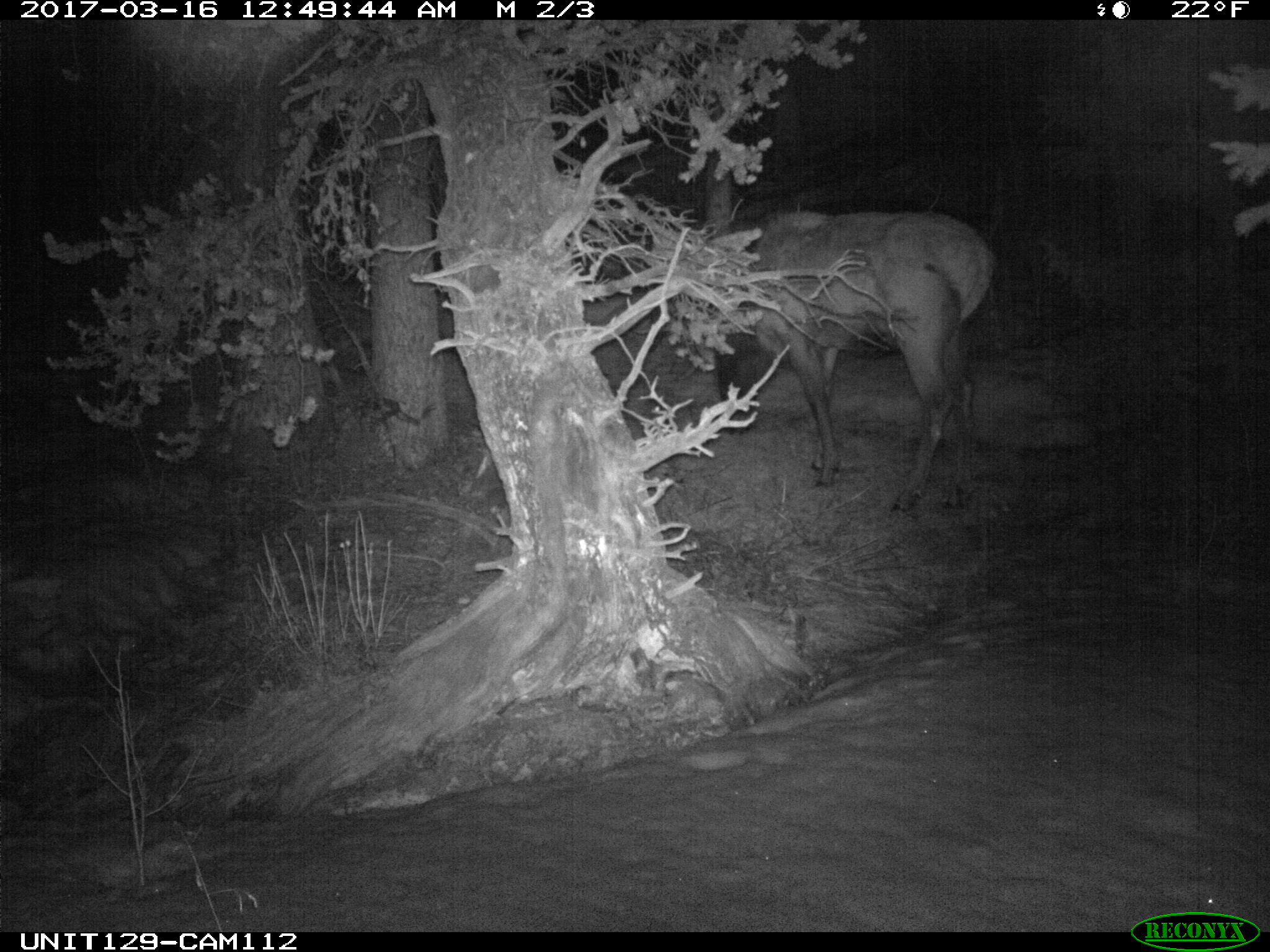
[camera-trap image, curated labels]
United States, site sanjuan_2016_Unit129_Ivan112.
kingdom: Animalia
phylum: Chordata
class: Mammalia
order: Artiodactyla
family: Cervidae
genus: Cervus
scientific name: Cervus elaphus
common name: red deer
Cervus elaphus (red deer).